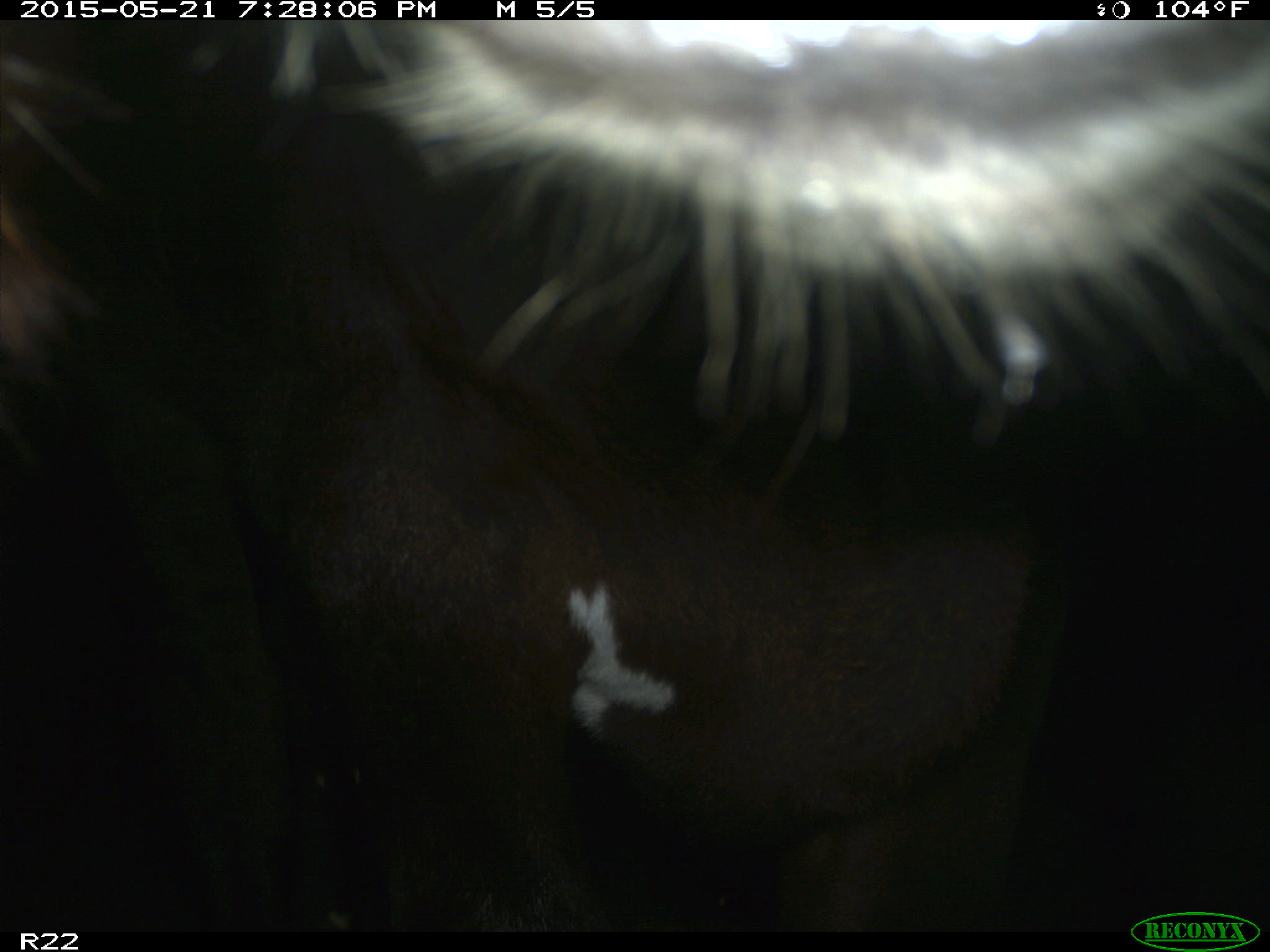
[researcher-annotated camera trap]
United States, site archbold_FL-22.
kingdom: Animalia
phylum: Chordata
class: Mammalia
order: Artiodactyla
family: Bovidae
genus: Bos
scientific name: Bos taurus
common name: domestic cow